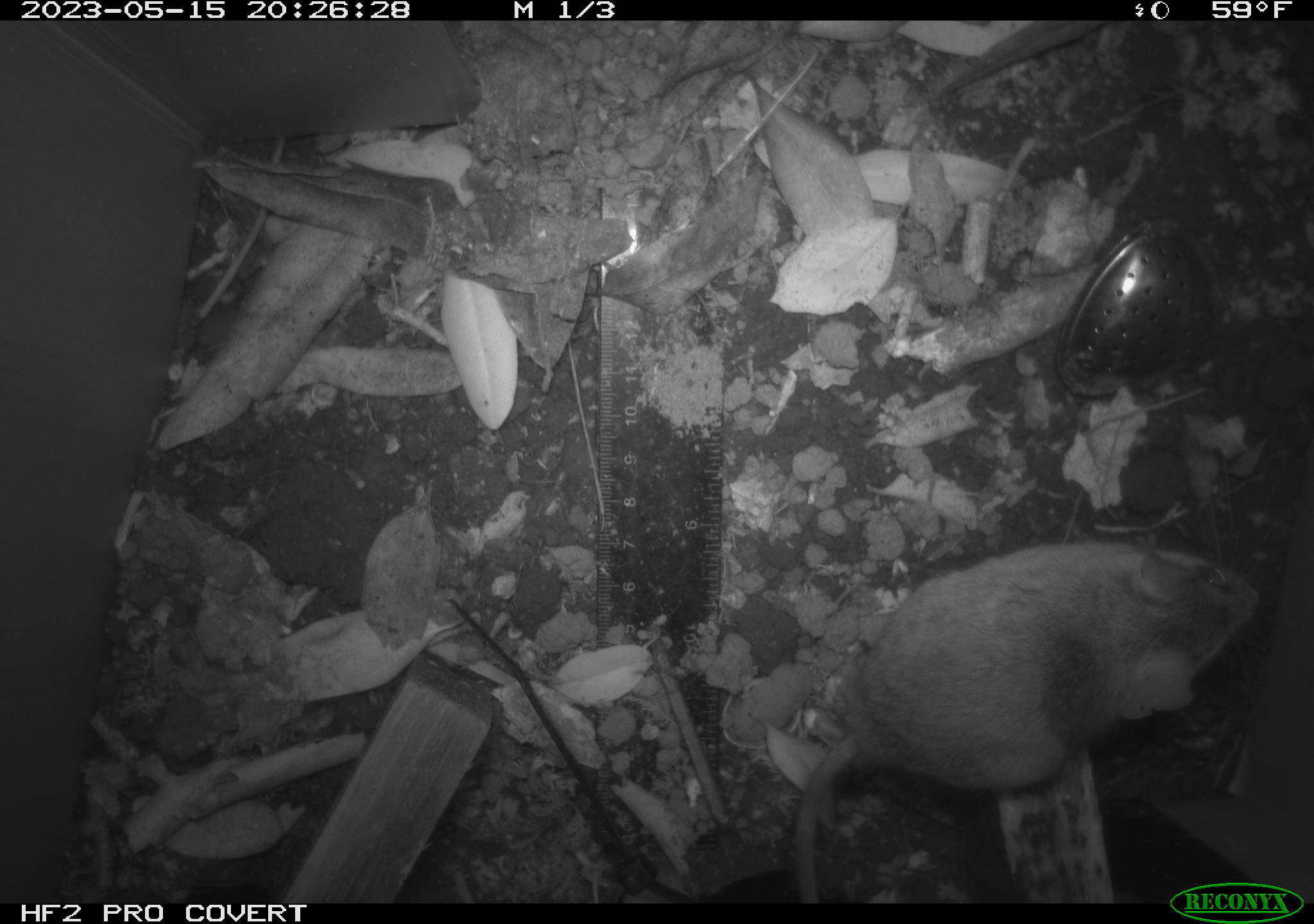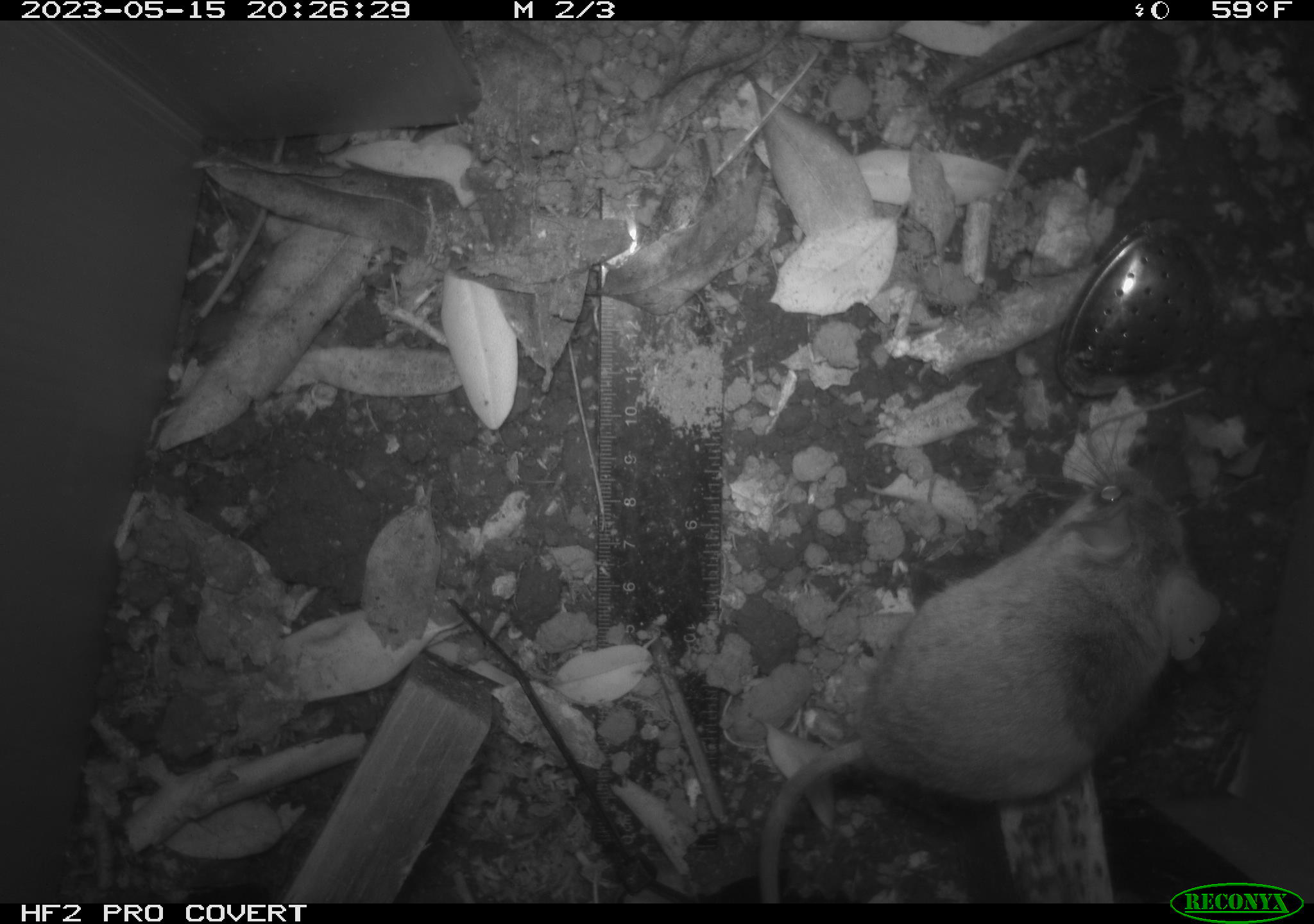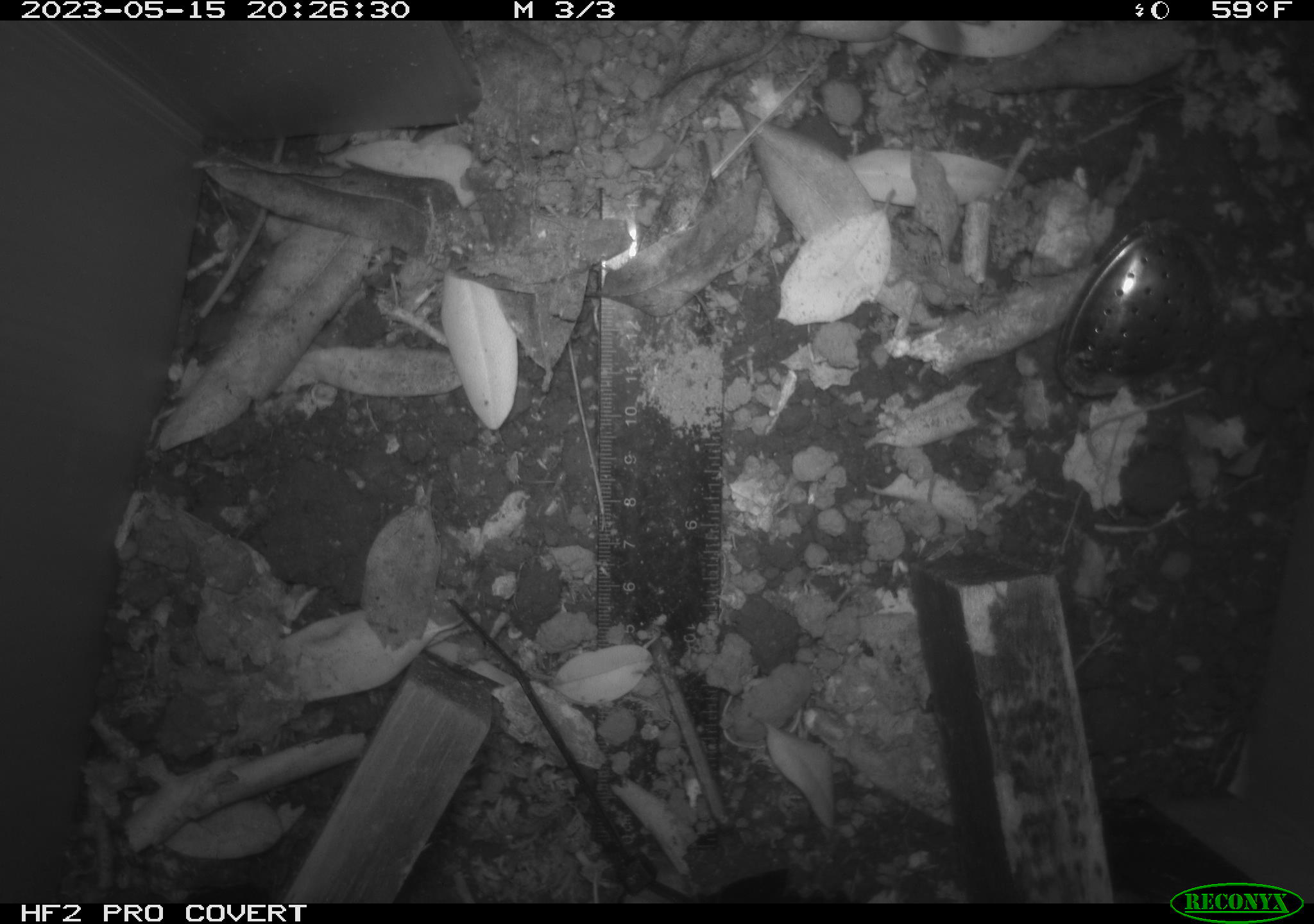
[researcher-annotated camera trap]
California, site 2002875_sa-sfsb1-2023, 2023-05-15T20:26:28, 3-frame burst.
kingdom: Animalia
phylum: Chordata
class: Mammalia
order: Rodentia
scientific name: Rodentia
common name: mouse species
Mouse species (Rodentia).